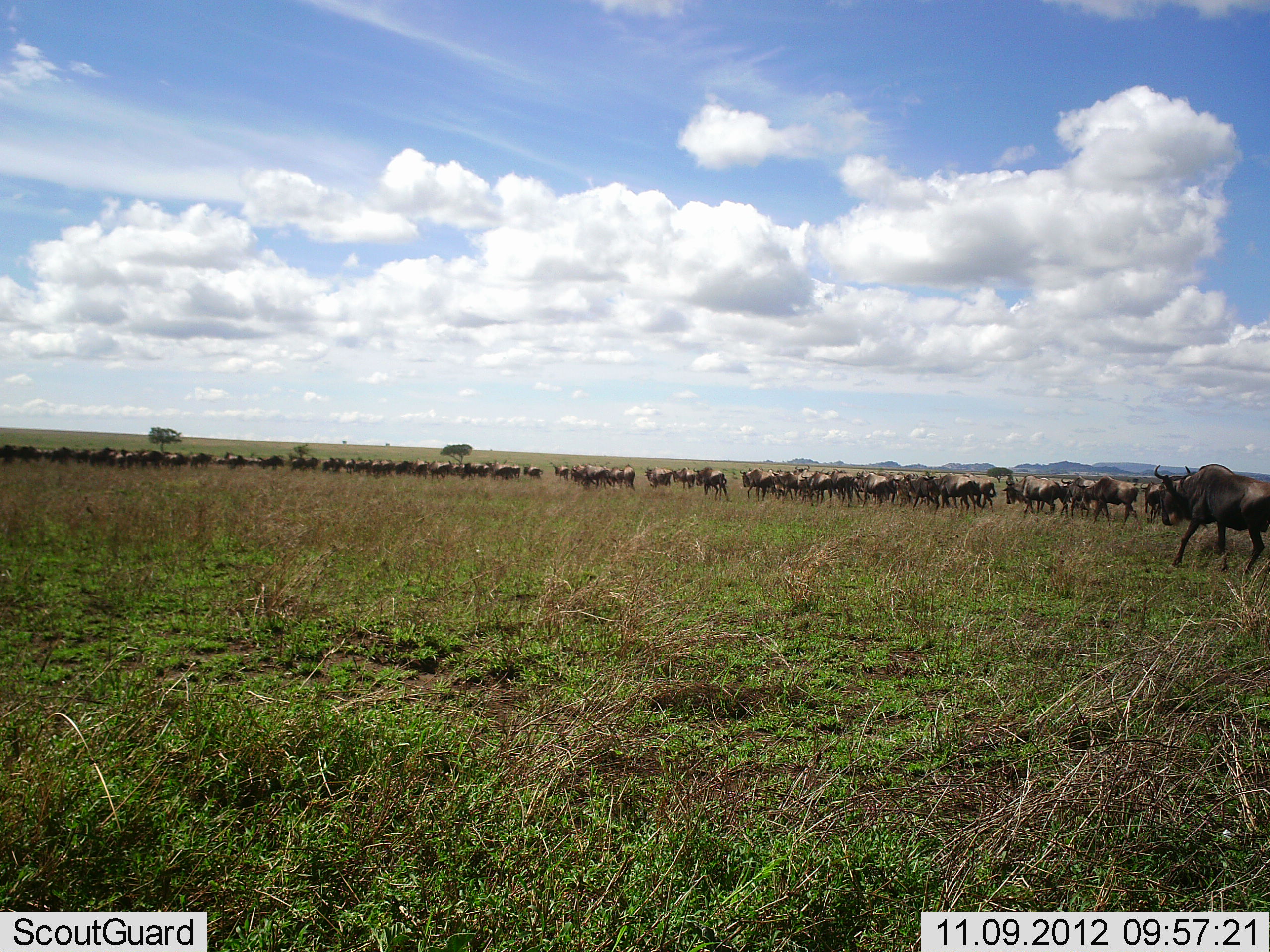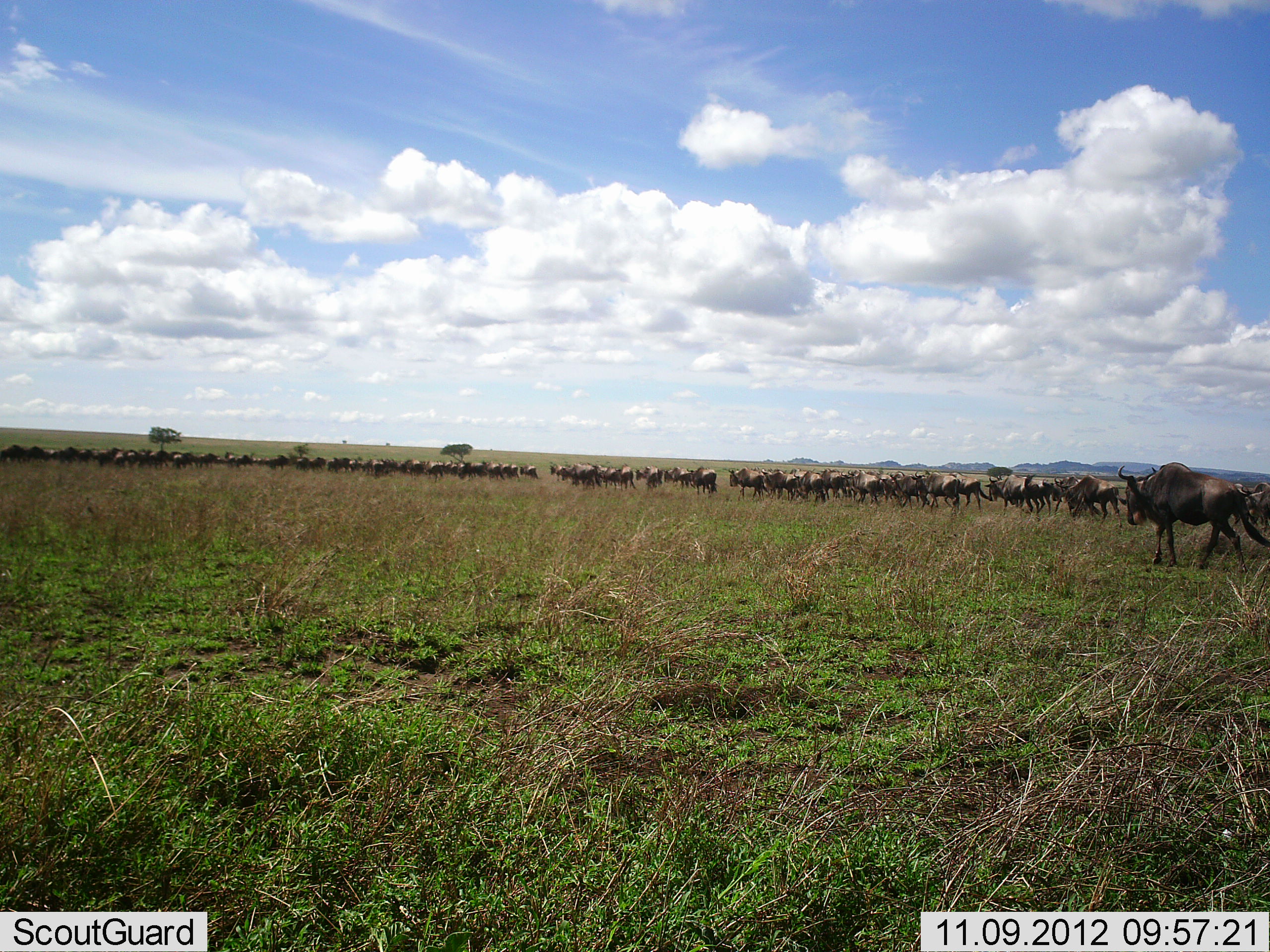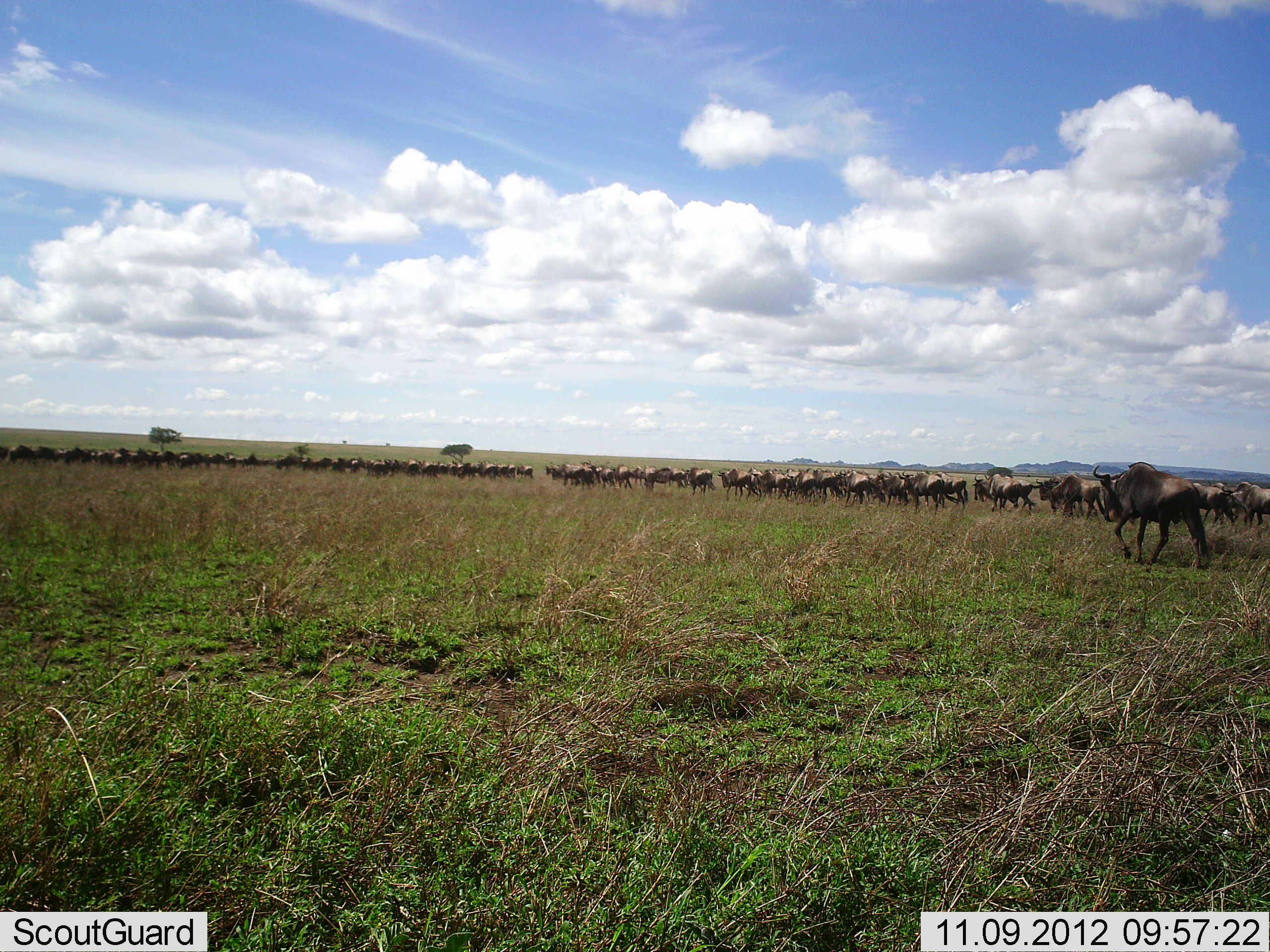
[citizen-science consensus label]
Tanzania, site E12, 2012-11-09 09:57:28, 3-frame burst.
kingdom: Animalia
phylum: Chordata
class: Mammalia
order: Artiodactyla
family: Bovidae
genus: Connochaetes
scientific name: Connochaetes taurinus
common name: blue wildebeest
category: wildebeest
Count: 51+.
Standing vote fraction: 0%.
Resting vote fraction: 0%.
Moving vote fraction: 100%.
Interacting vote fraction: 0%.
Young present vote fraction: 0%.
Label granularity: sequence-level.